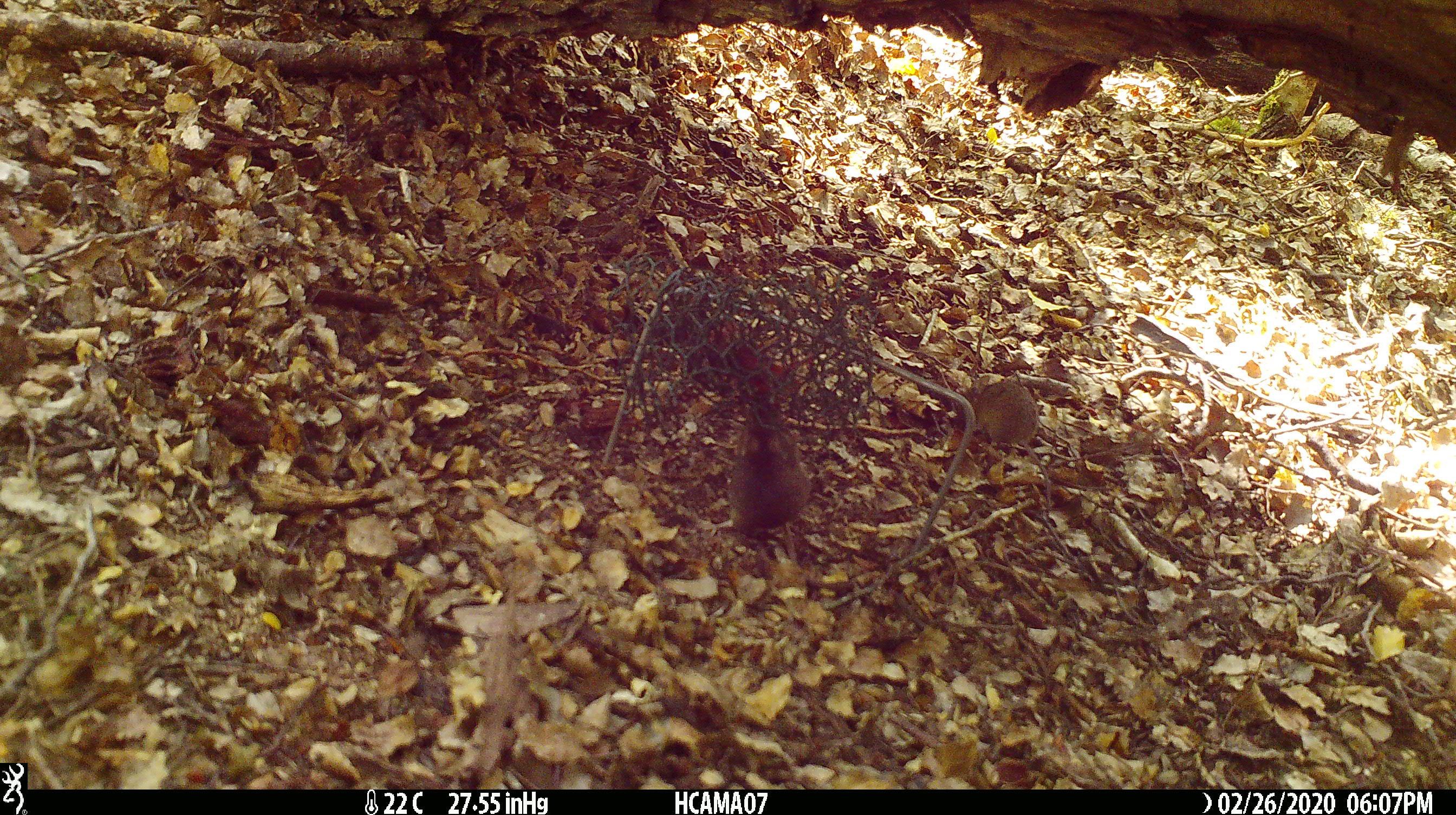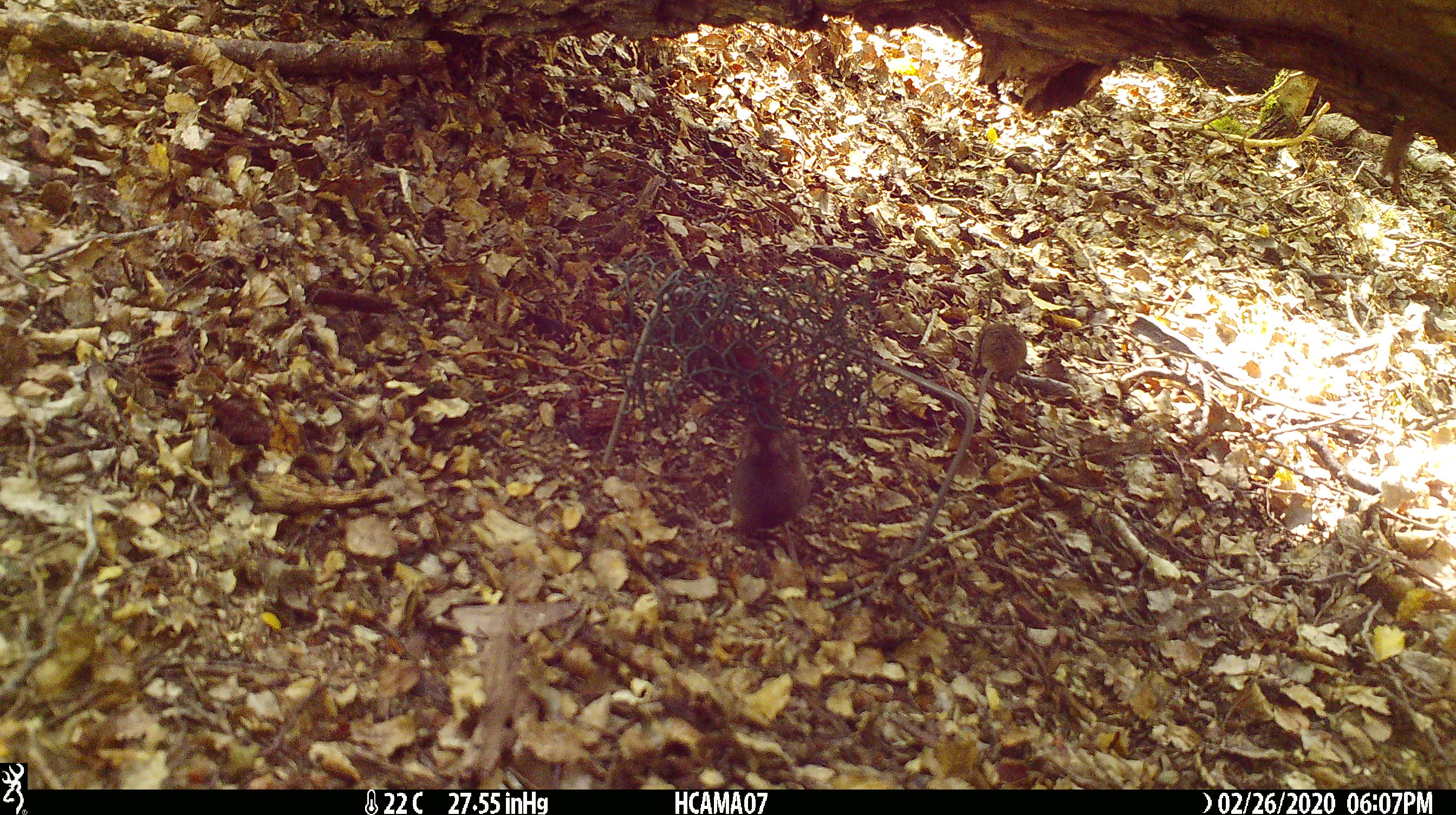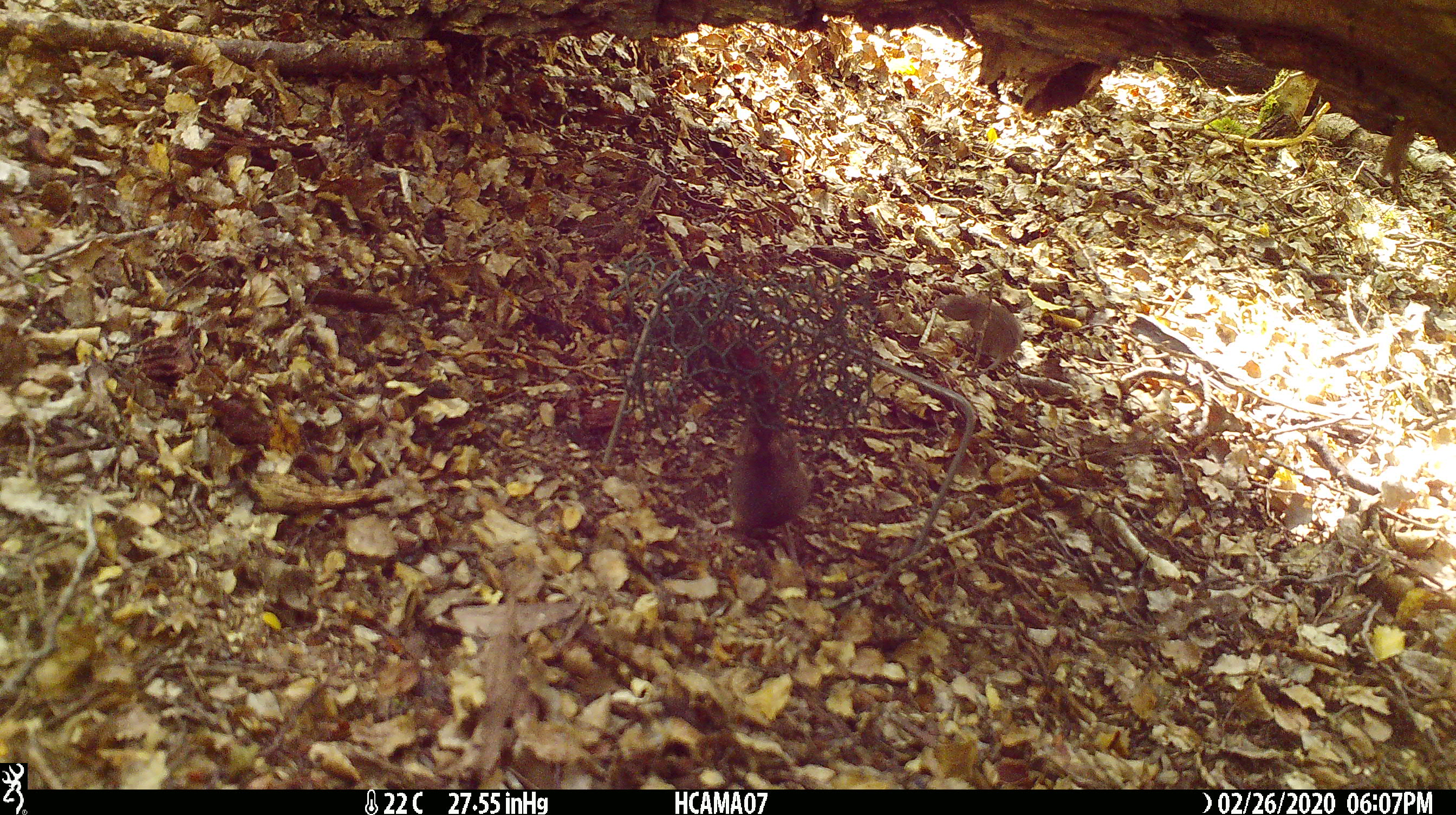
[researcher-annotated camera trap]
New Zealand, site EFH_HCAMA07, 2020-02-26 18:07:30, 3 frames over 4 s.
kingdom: Animalia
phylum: Chordata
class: Mammalia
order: Rodentia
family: Muridae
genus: Mus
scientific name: Mus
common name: mouse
Mouse (Mus).